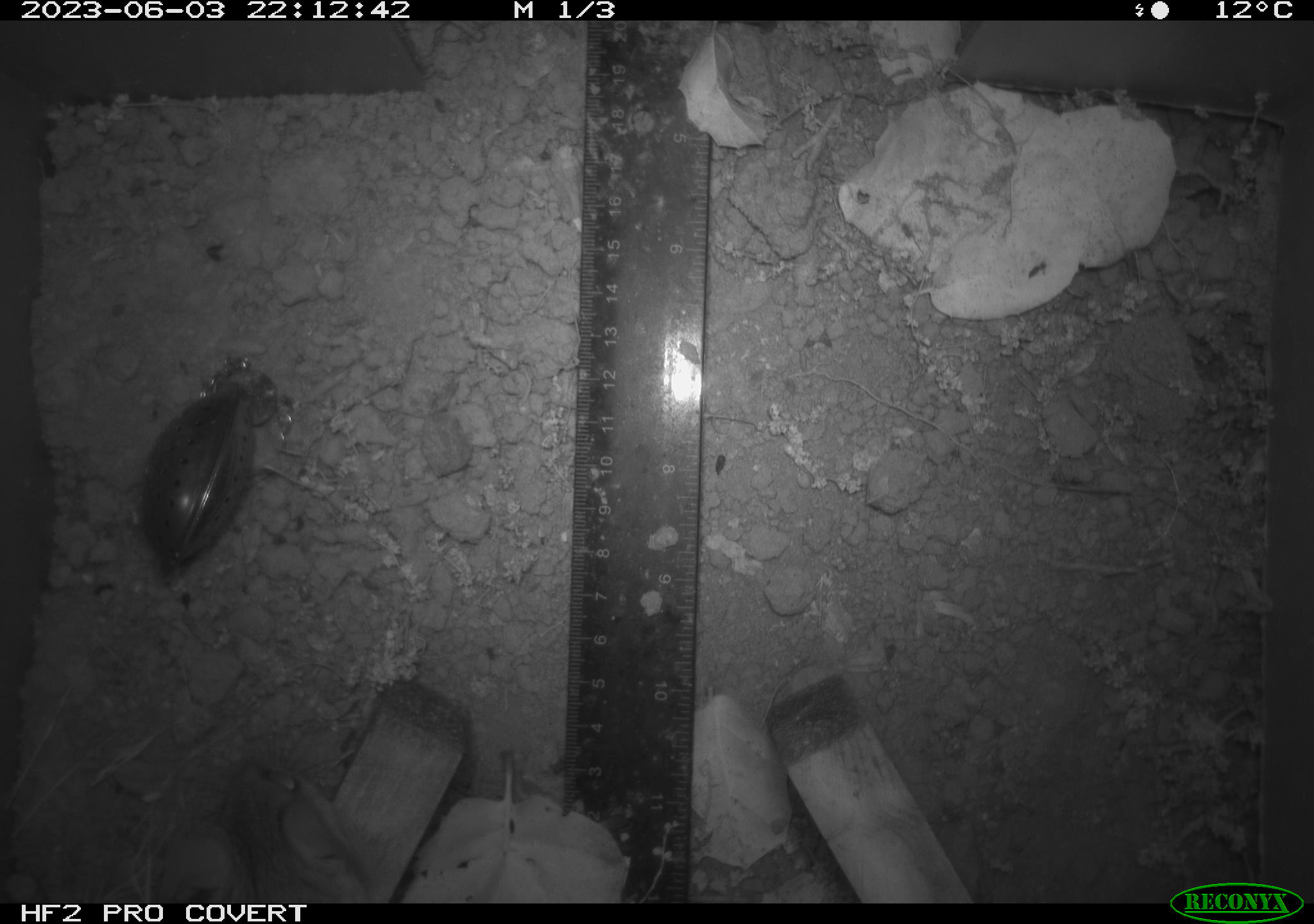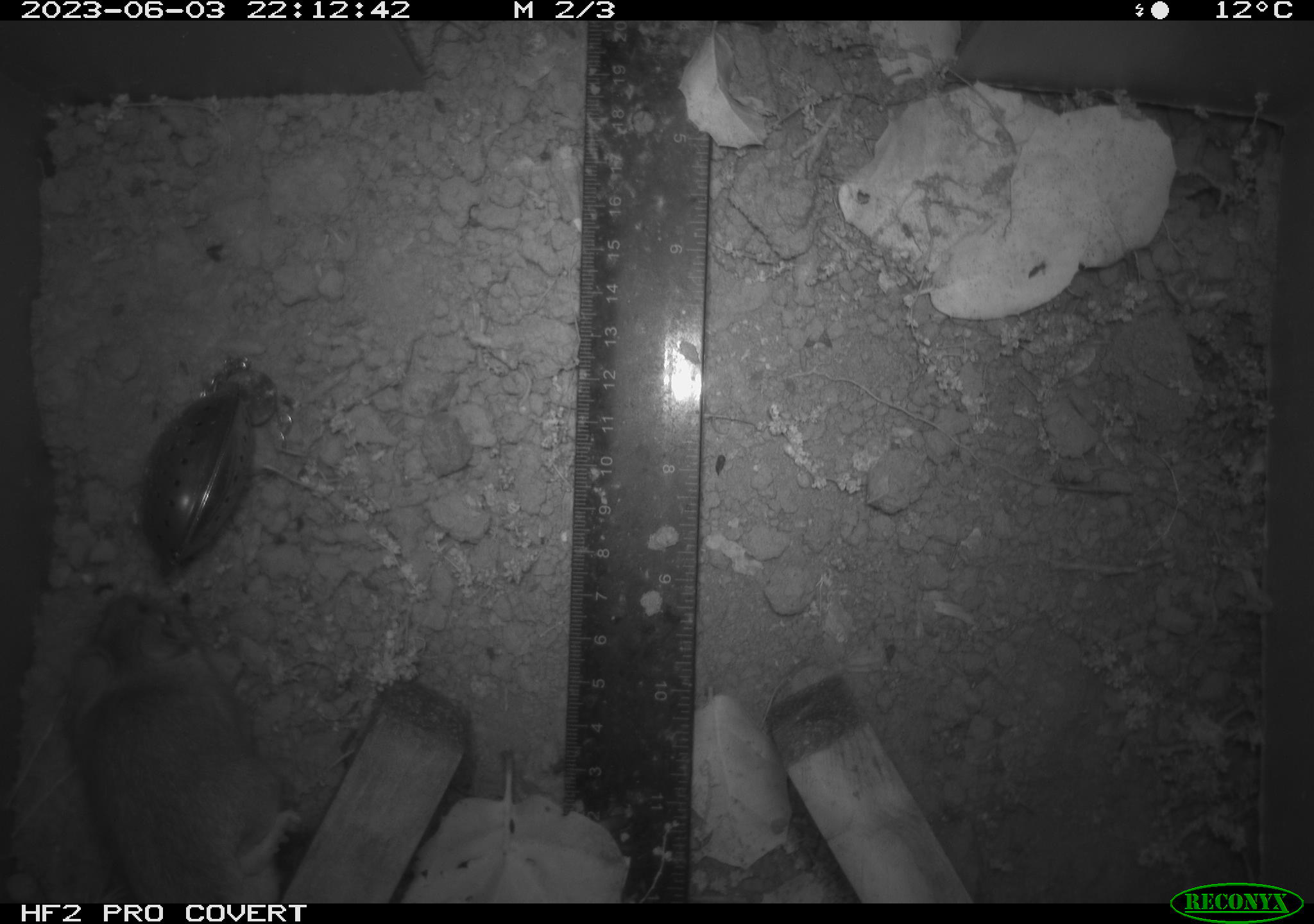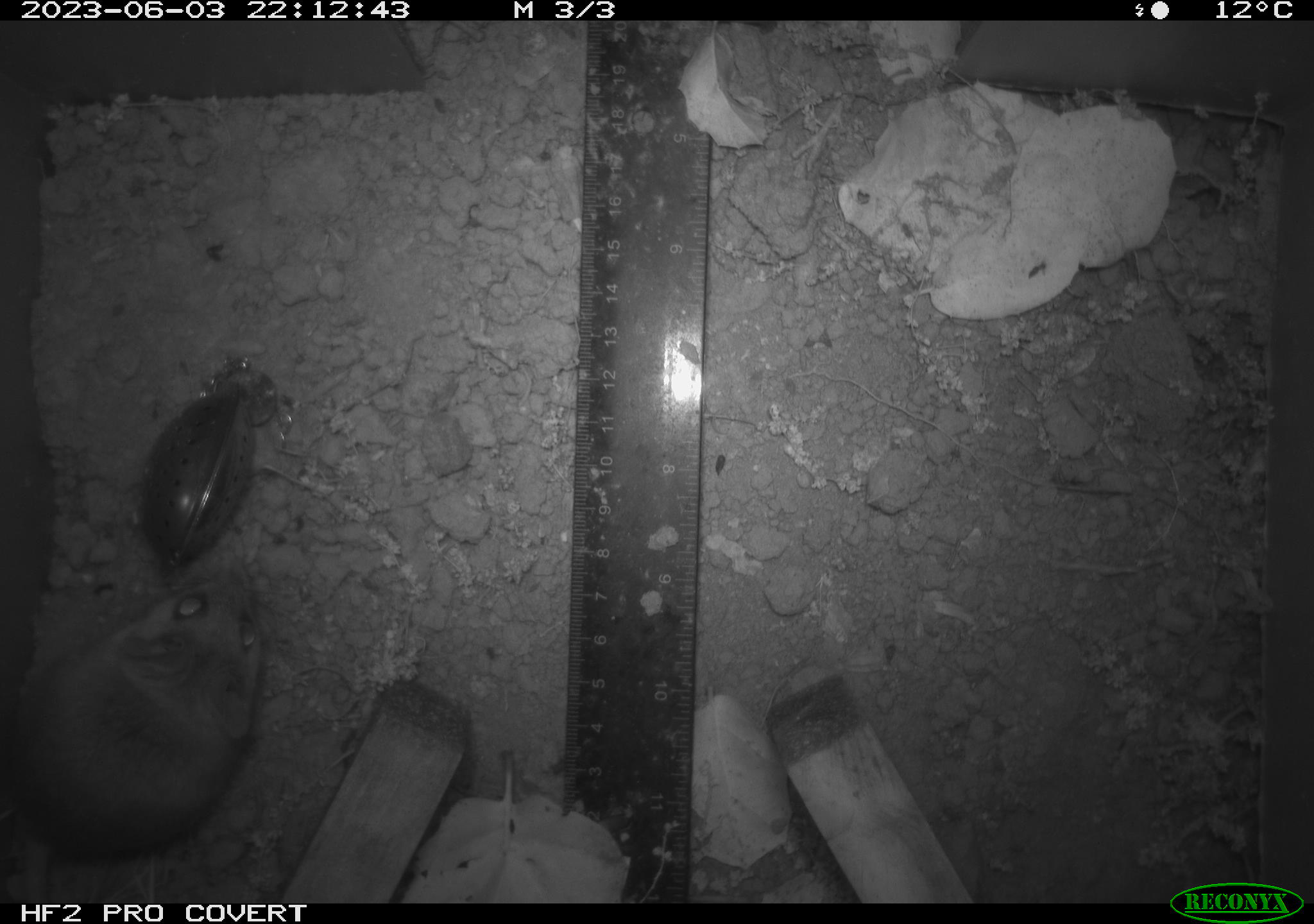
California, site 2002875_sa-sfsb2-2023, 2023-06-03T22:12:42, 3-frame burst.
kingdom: Animalia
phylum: Chordata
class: Mammalia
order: Rodentia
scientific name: Rodentia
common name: mouse species